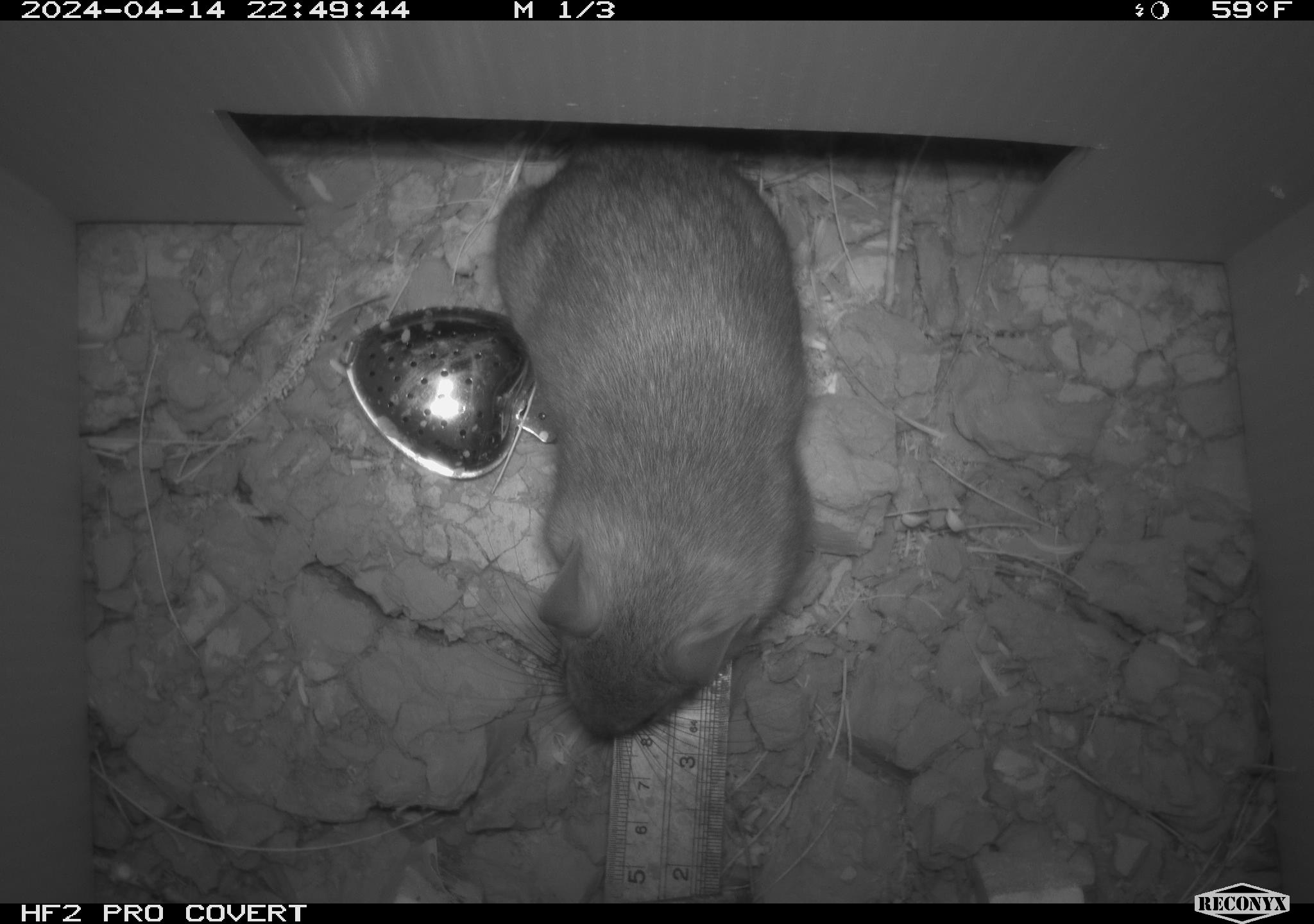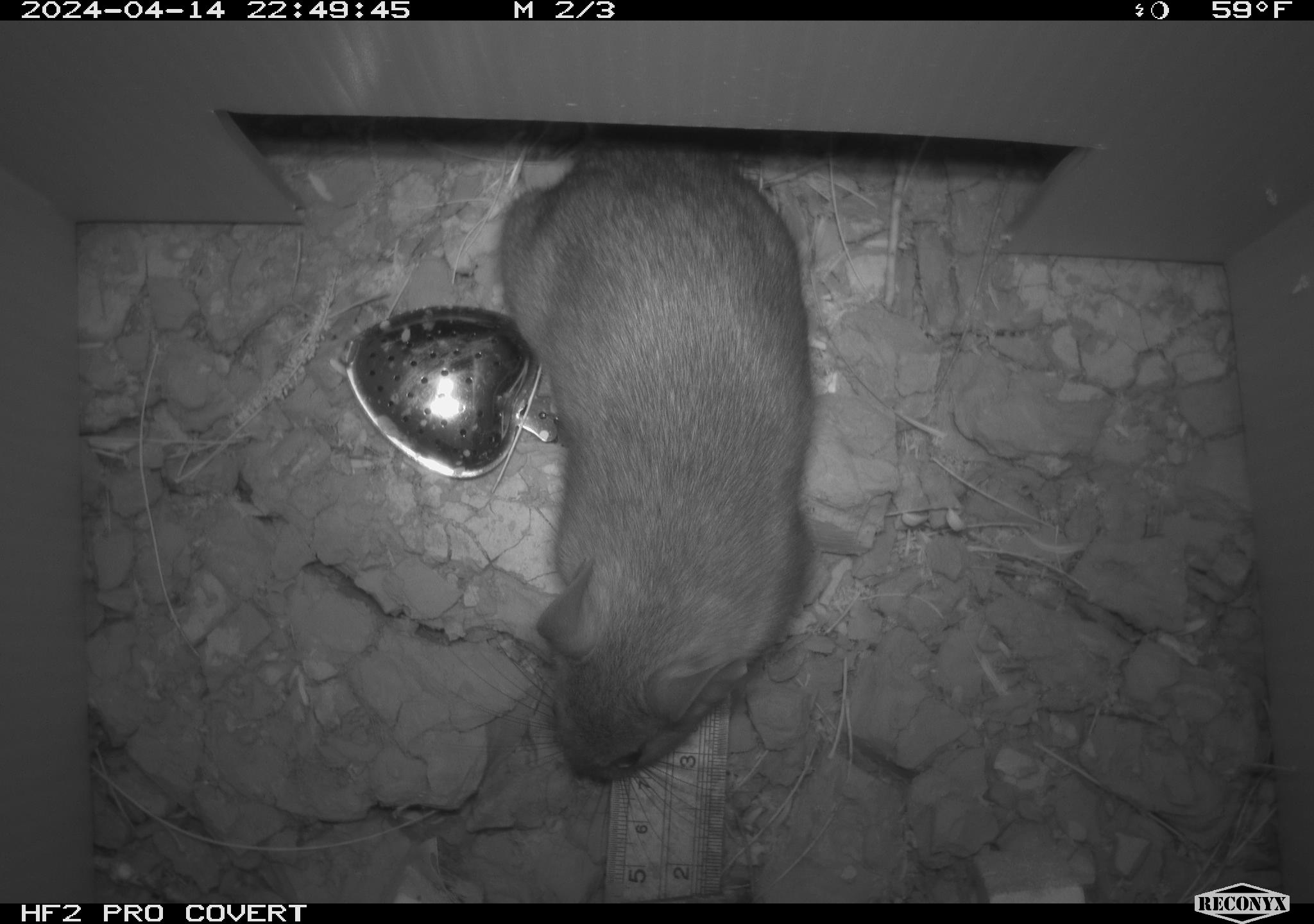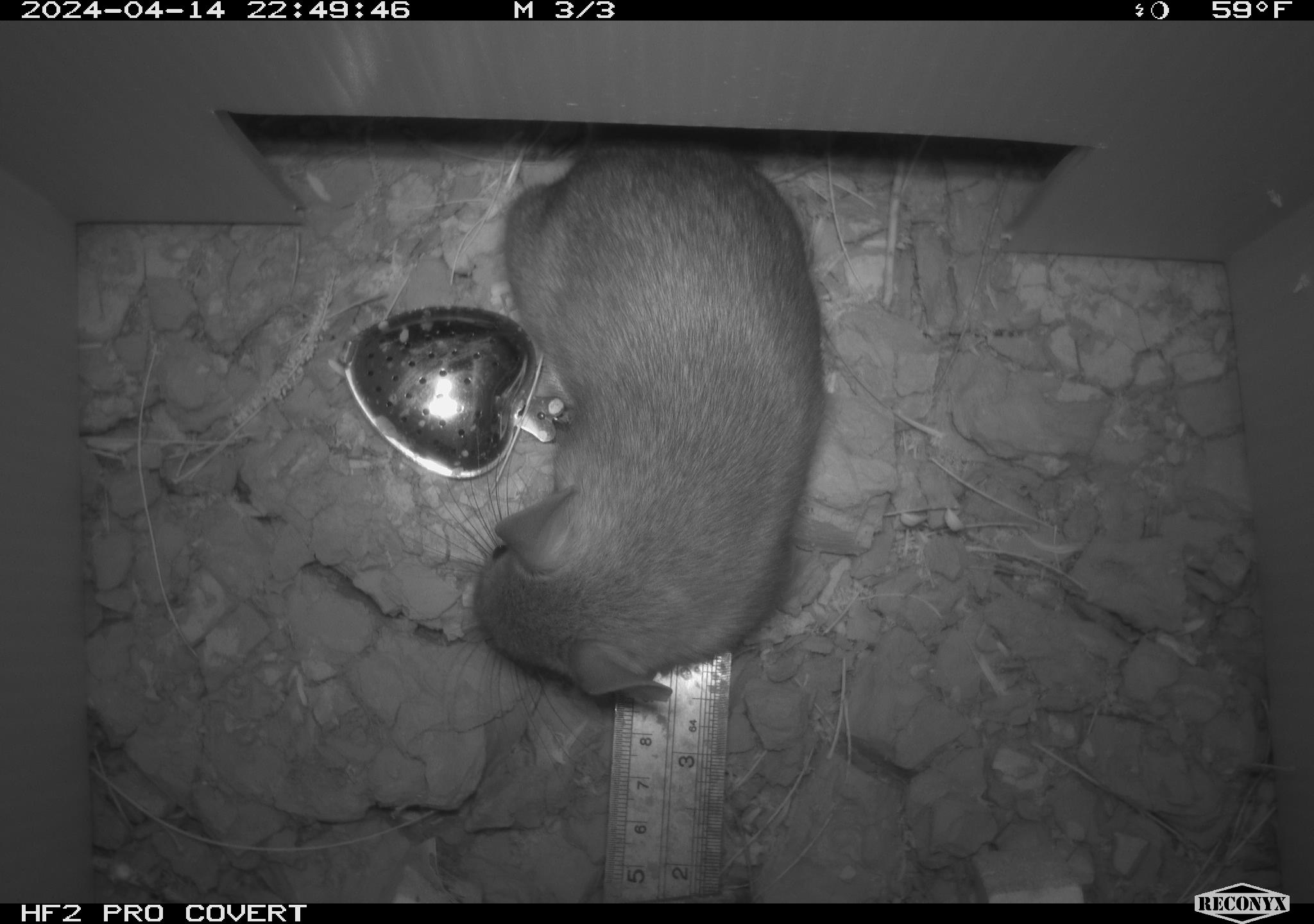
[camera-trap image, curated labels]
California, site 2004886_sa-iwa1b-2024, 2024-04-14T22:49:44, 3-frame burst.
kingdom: Animalia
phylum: Chordata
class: Mammalia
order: Rodentia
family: Cricetidae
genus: Neotoma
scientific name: Neotoma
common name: pack rat or woodrat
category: neotoma species